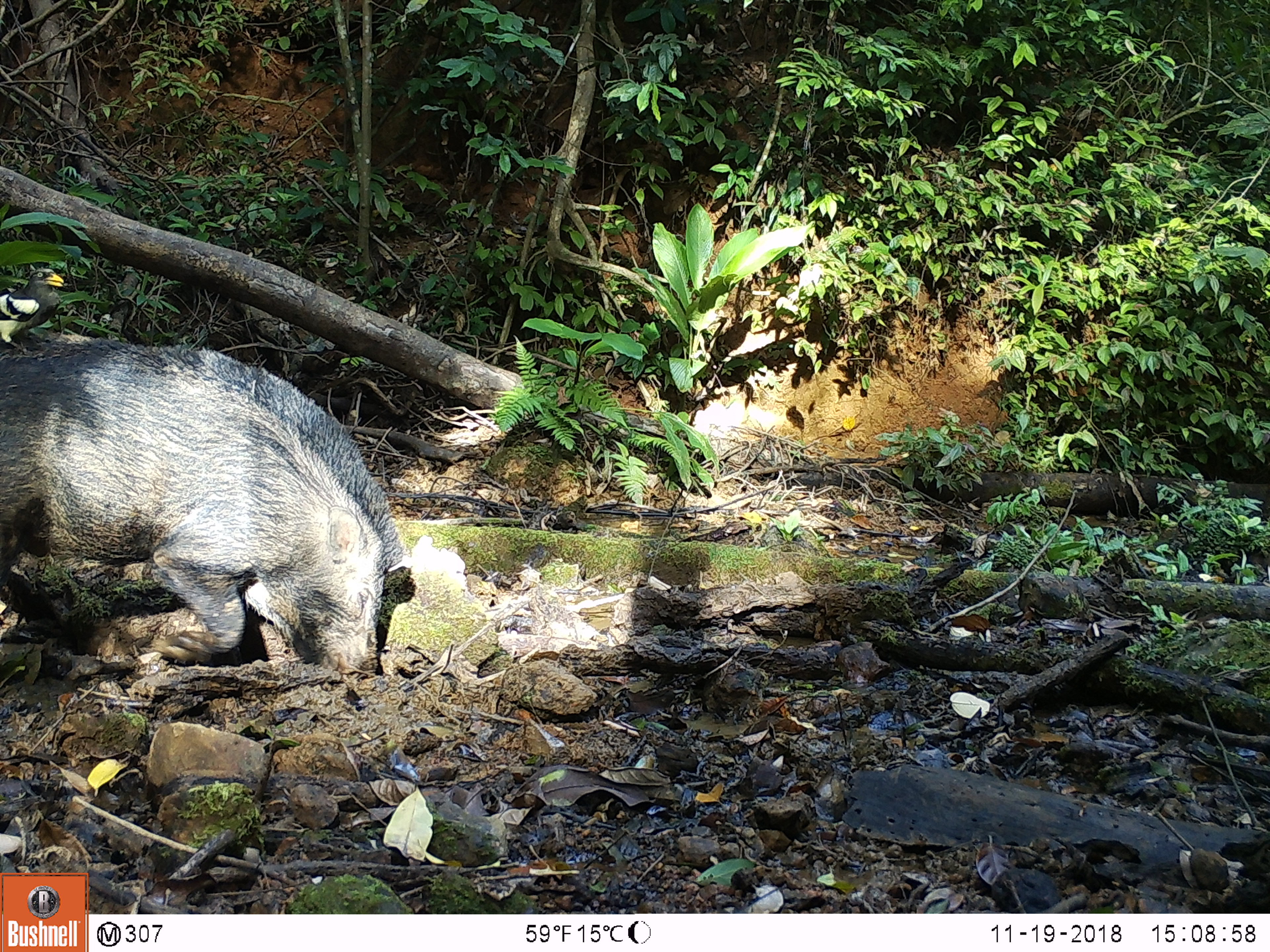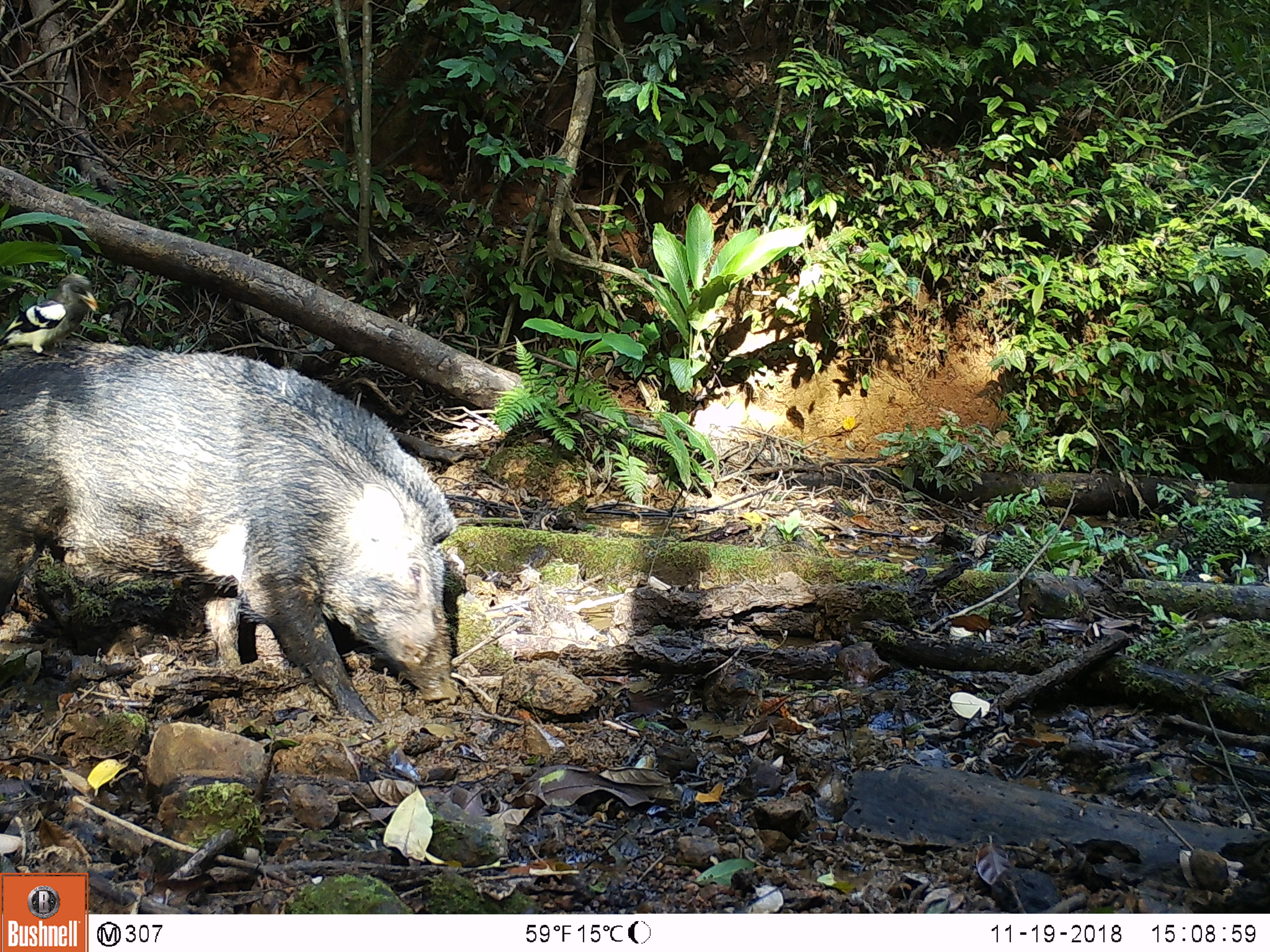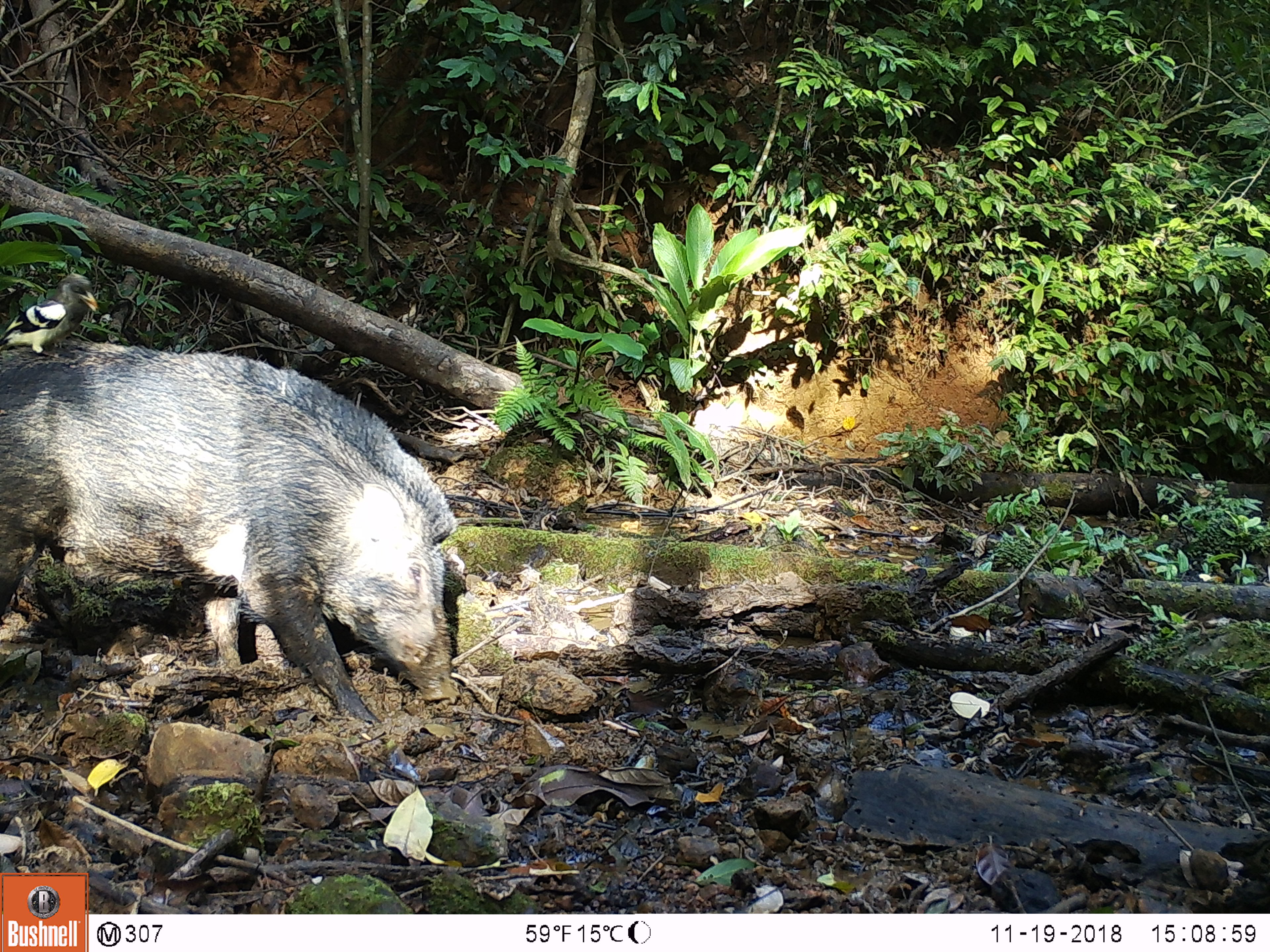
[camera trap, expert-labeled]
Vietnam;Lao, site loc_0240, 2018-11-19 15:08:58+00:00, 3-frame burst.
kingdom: Animalia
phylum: Chordata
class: Mammalia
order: Artiodactyla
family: Suidae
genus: Sus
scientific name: Sus scrofa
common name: eurasian wild pig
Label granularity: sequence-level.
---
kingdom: Animalia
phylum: Chordata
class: Aves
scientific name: Aves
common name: bird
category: unidentified bird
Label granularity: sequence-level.